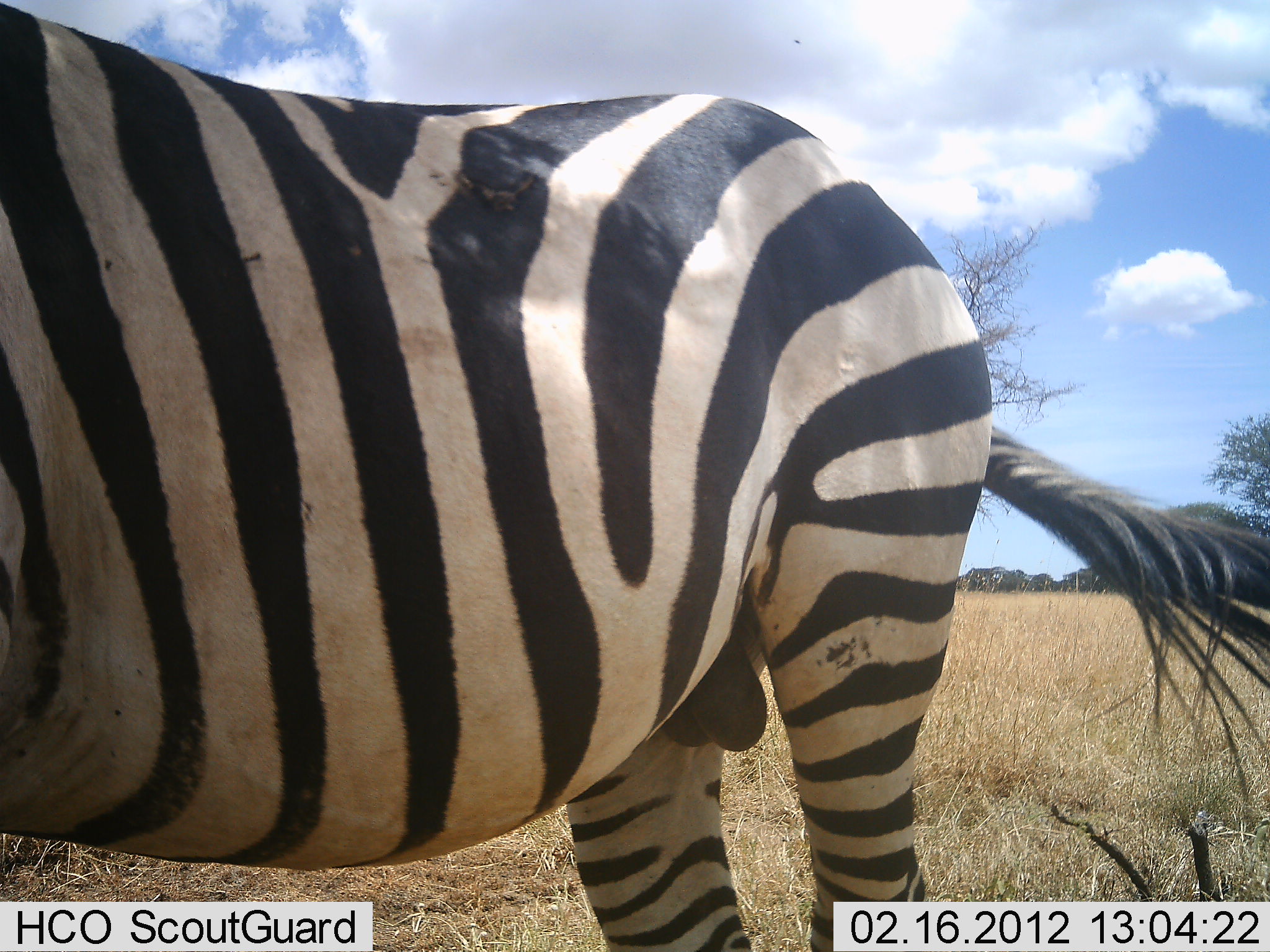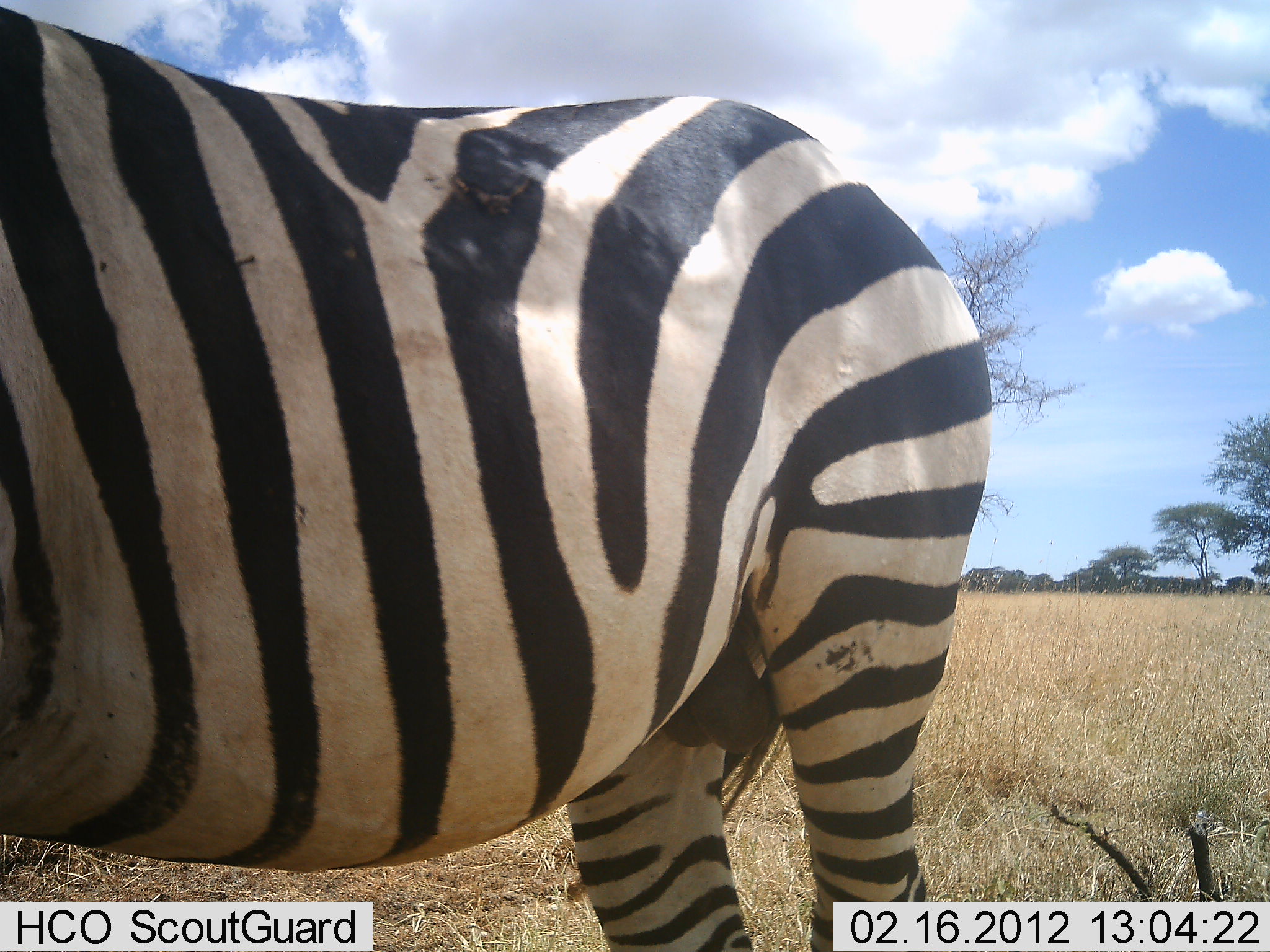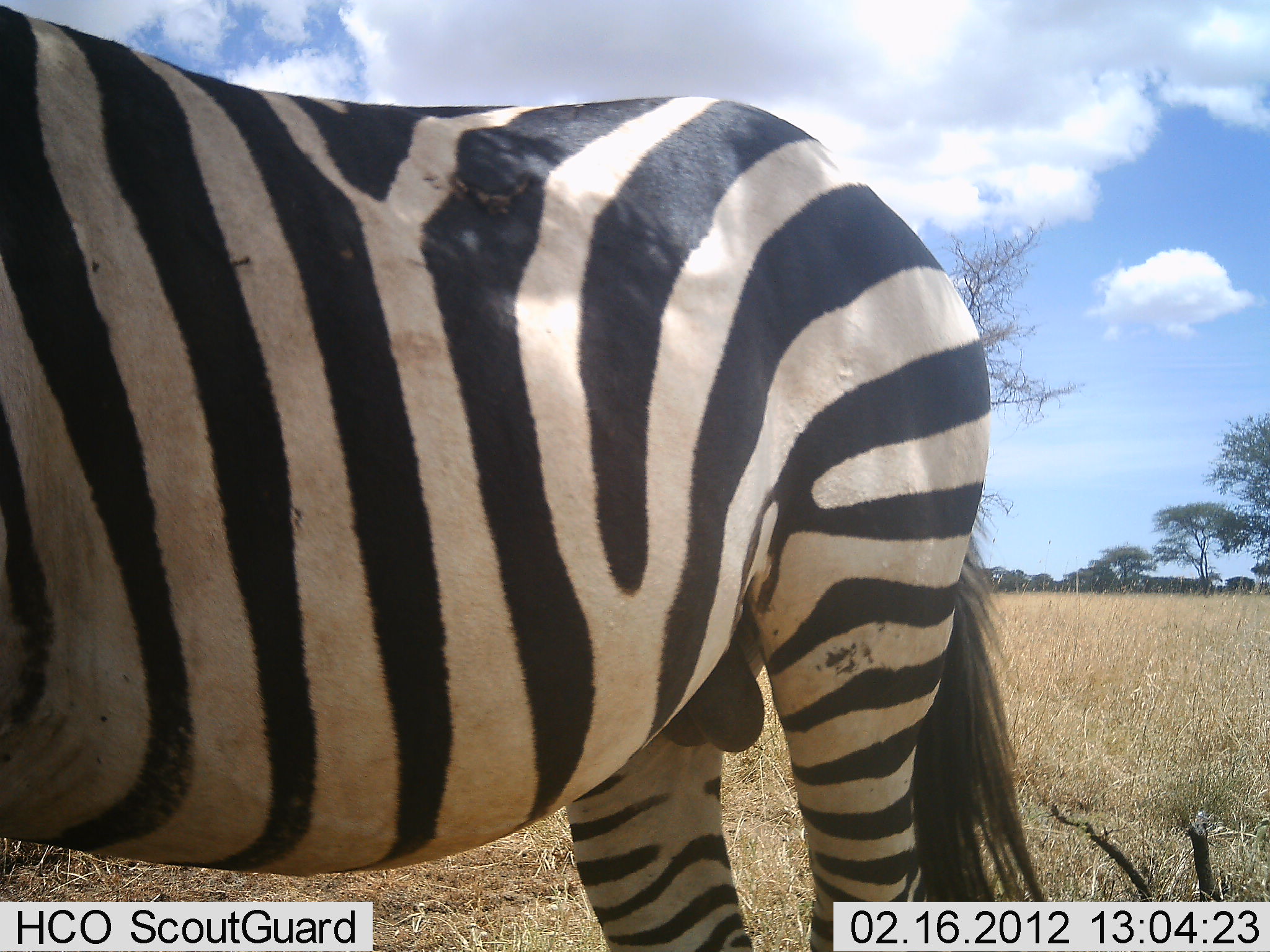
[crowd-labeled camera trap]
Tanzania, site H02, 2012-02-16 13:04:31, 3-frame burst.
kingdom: Animalia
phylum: Chordata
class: Mammalia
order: Perissodactyla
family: Equidae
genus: Equus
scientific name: Equus quagga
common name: plains zebra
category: zebra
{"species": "zebra (plains zebra) (Equus quagga)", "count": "1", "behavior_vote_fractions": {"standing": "96%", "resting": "4%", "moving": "4%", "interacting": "0%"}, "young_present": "0%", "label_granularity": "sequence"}